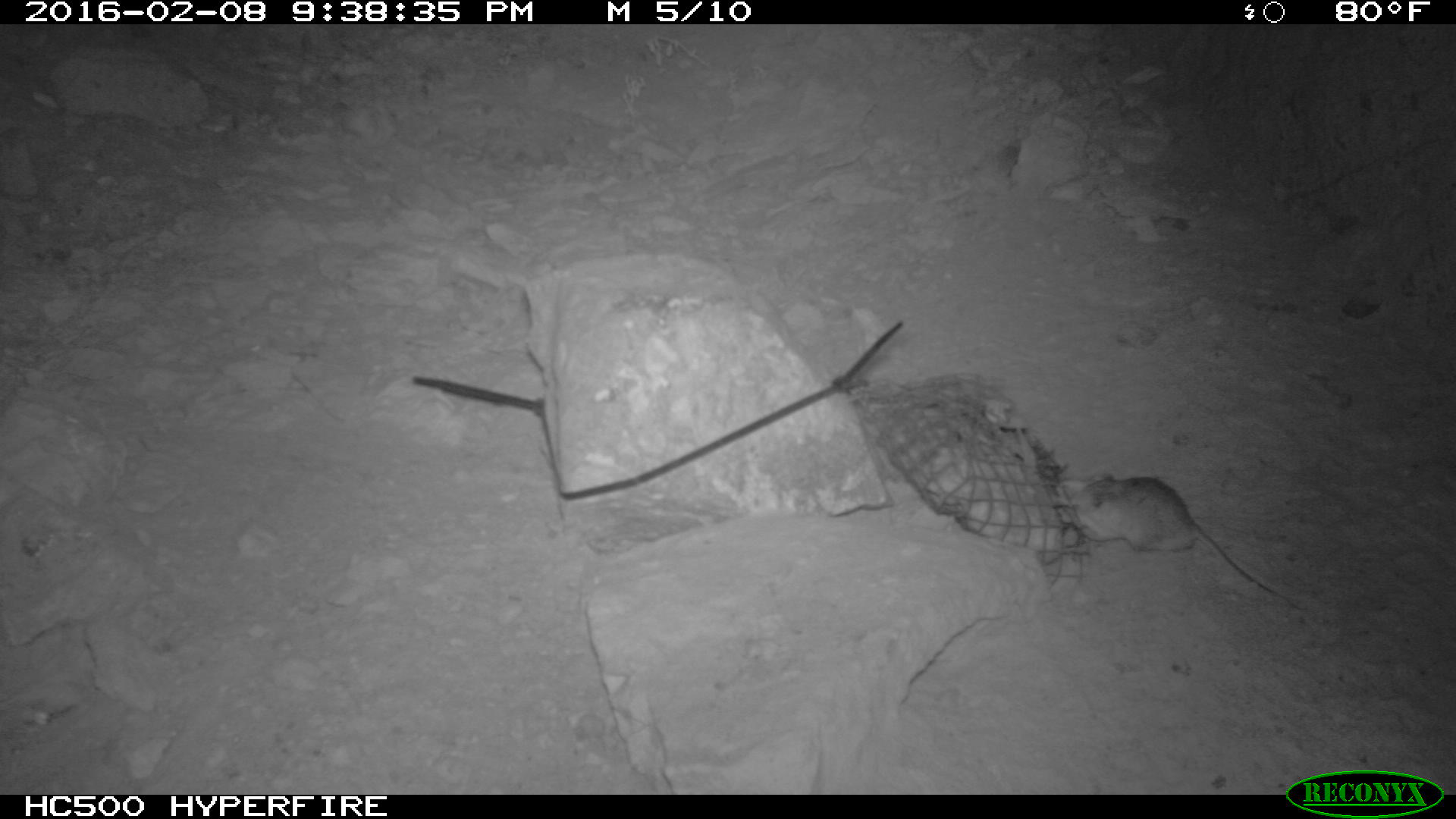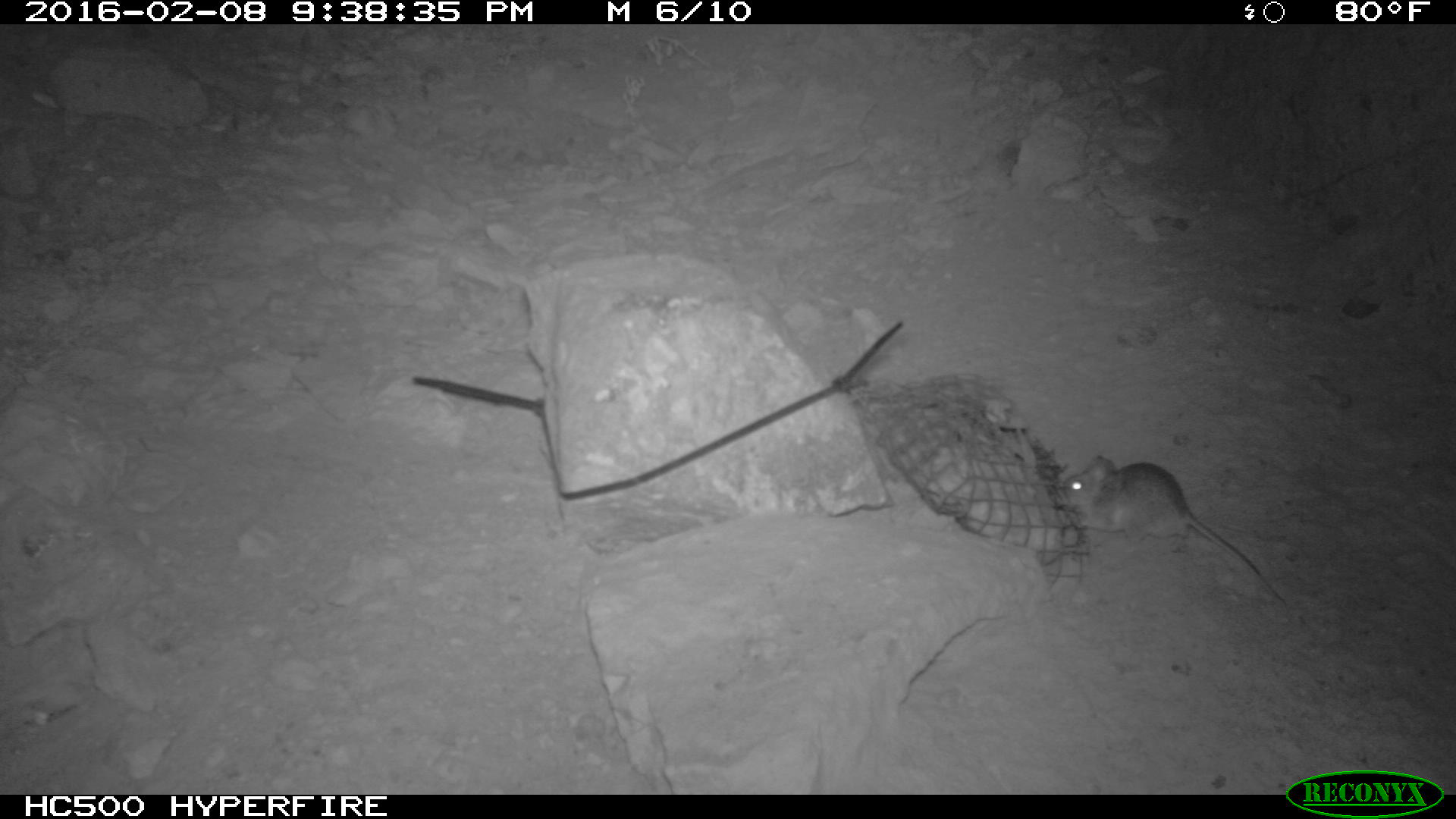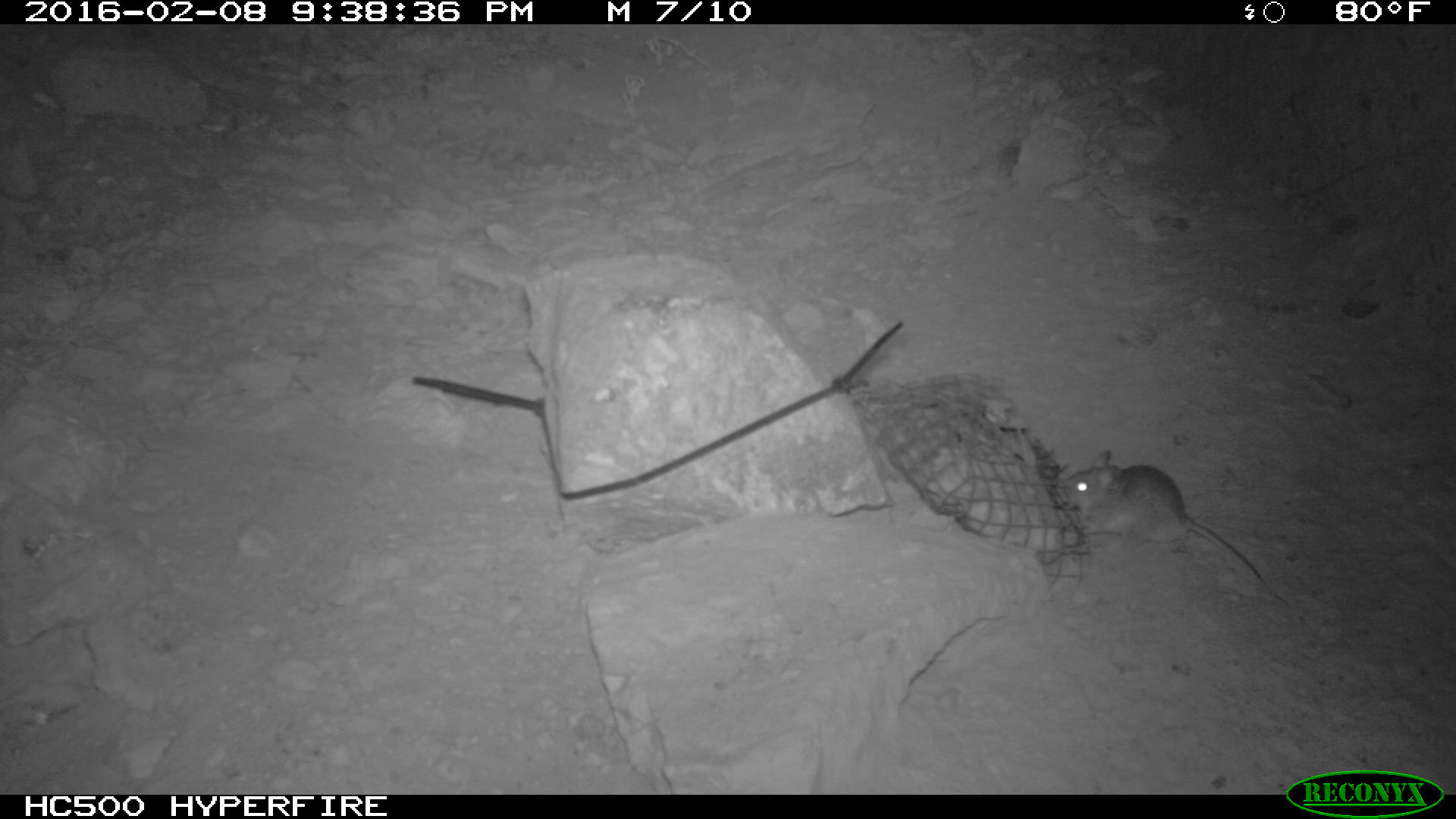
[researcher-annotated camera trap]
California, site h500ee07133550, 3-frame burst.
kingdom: Animalia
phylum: Chordata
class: Mammalia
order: Rodentia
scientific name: Rodentia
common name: rodent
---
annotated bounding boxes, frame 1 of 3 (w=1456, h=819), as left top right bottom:
rodent: 1059 475 1298 608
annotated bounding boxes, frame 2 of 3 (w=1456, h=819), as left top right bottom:
rodent: 1059 457 1287 607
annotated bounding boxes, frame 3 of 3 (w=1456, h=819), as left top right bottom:
rodent: 1063 447 1286 604